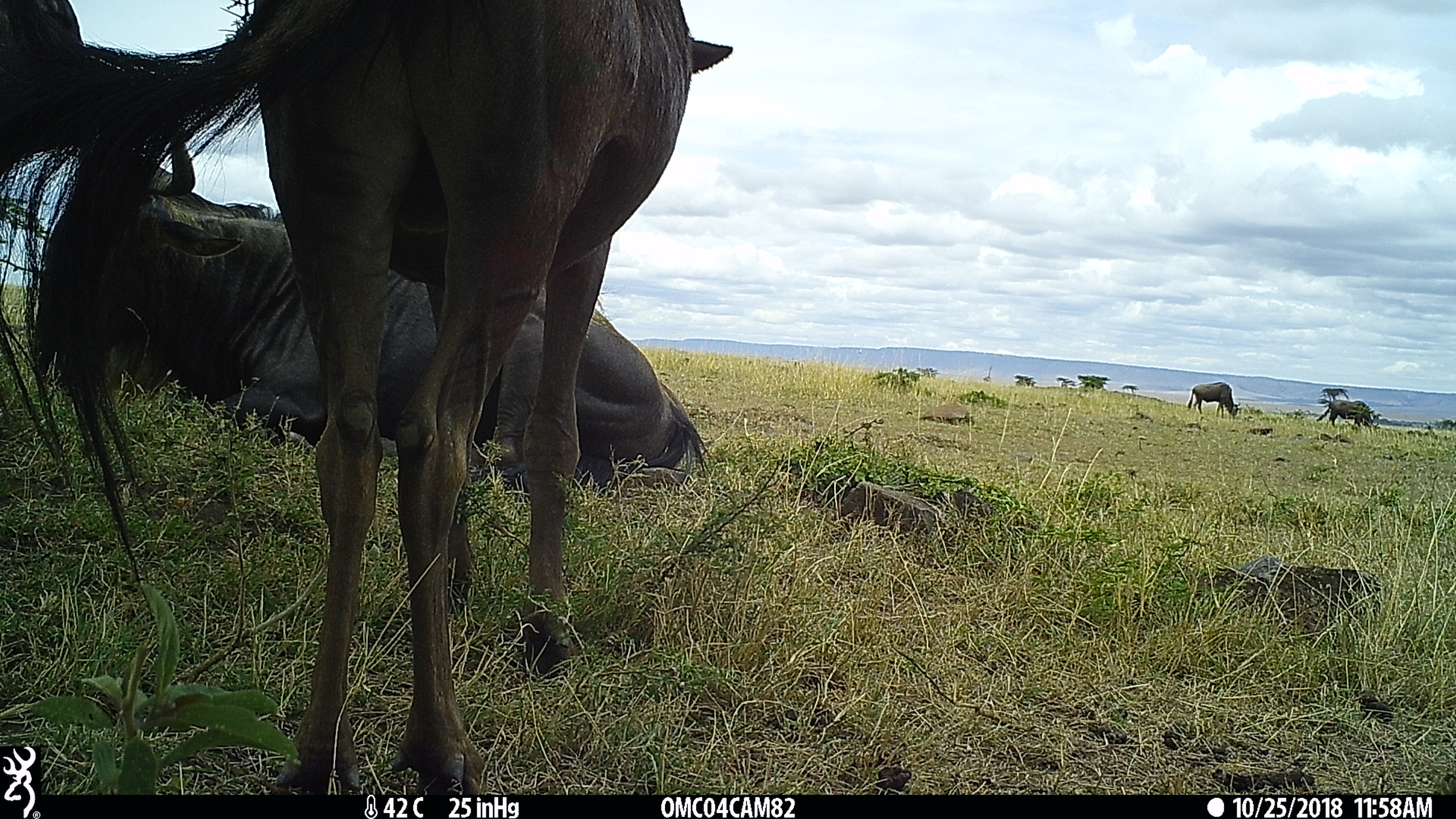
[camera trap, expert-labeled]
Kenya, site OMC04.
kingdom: Animalia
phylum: Chordata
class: Mammalia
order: Artiodactyla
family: Bovidae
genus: Connochaetes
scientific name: Connochaetes taurinus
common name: blue wildebeest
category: wildebeest